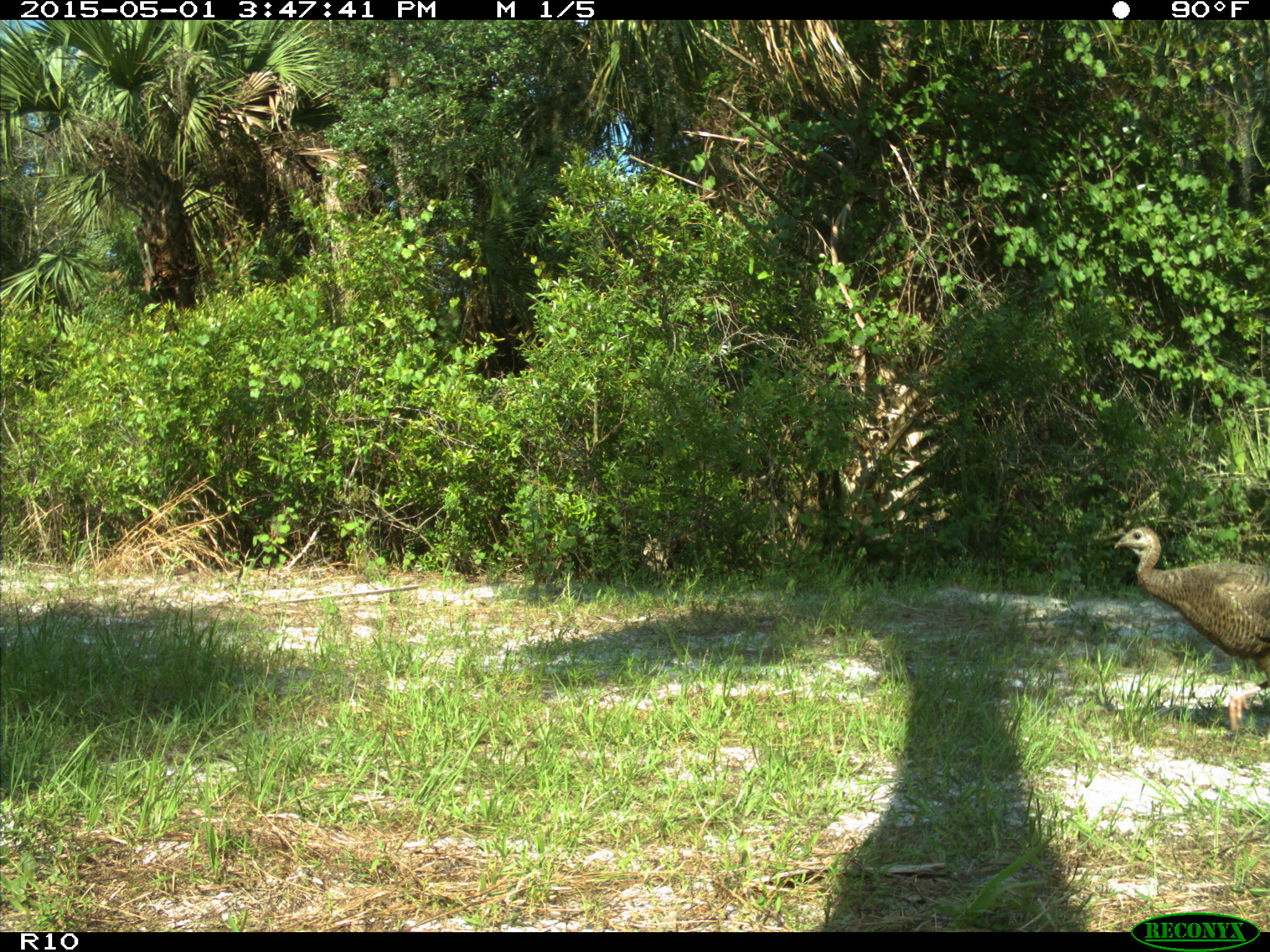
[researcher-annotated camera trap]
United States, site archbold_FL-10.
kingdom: Animalia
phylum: Chordata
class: Aves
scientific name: Aves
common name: birds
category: unidentified bird